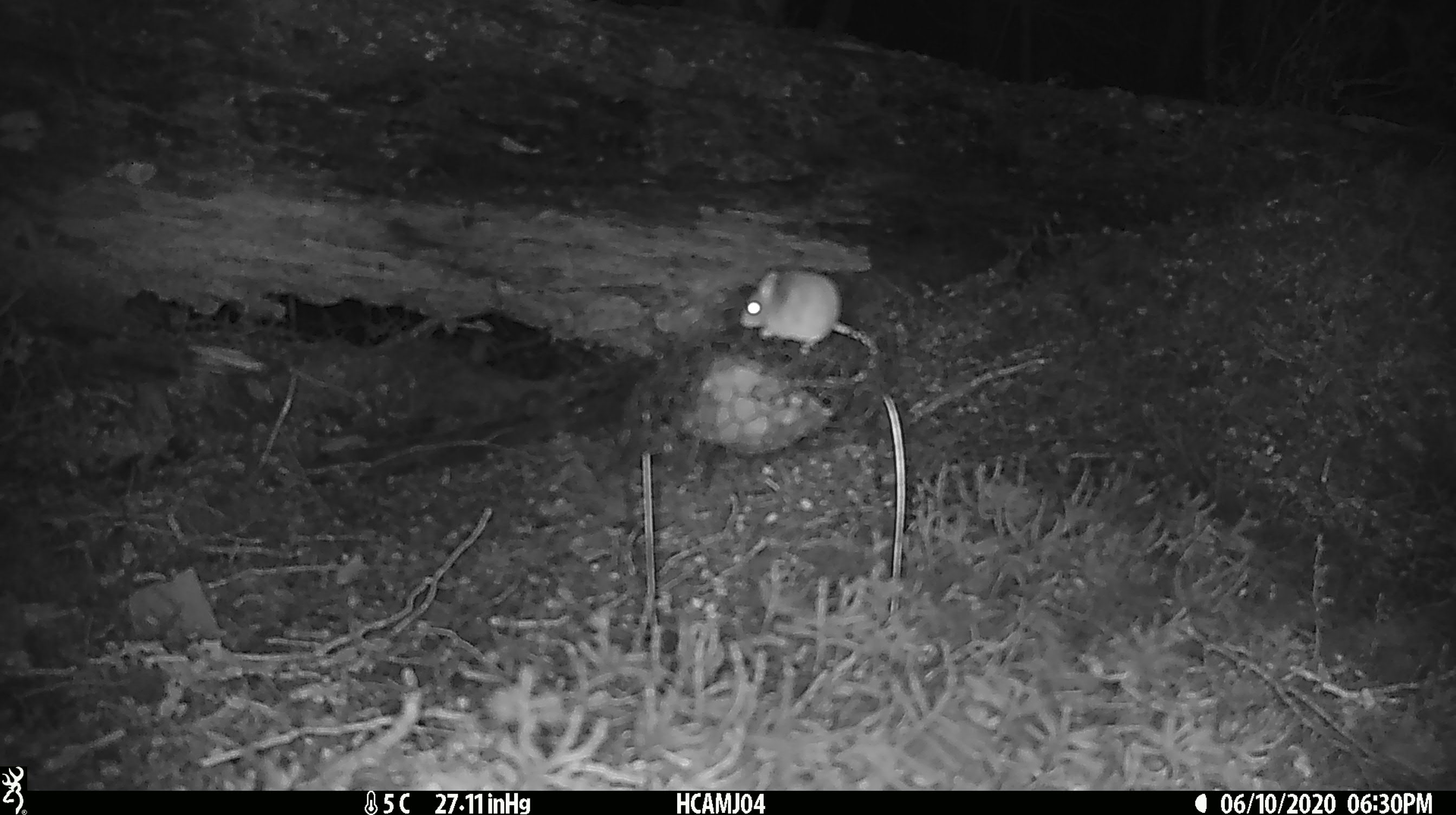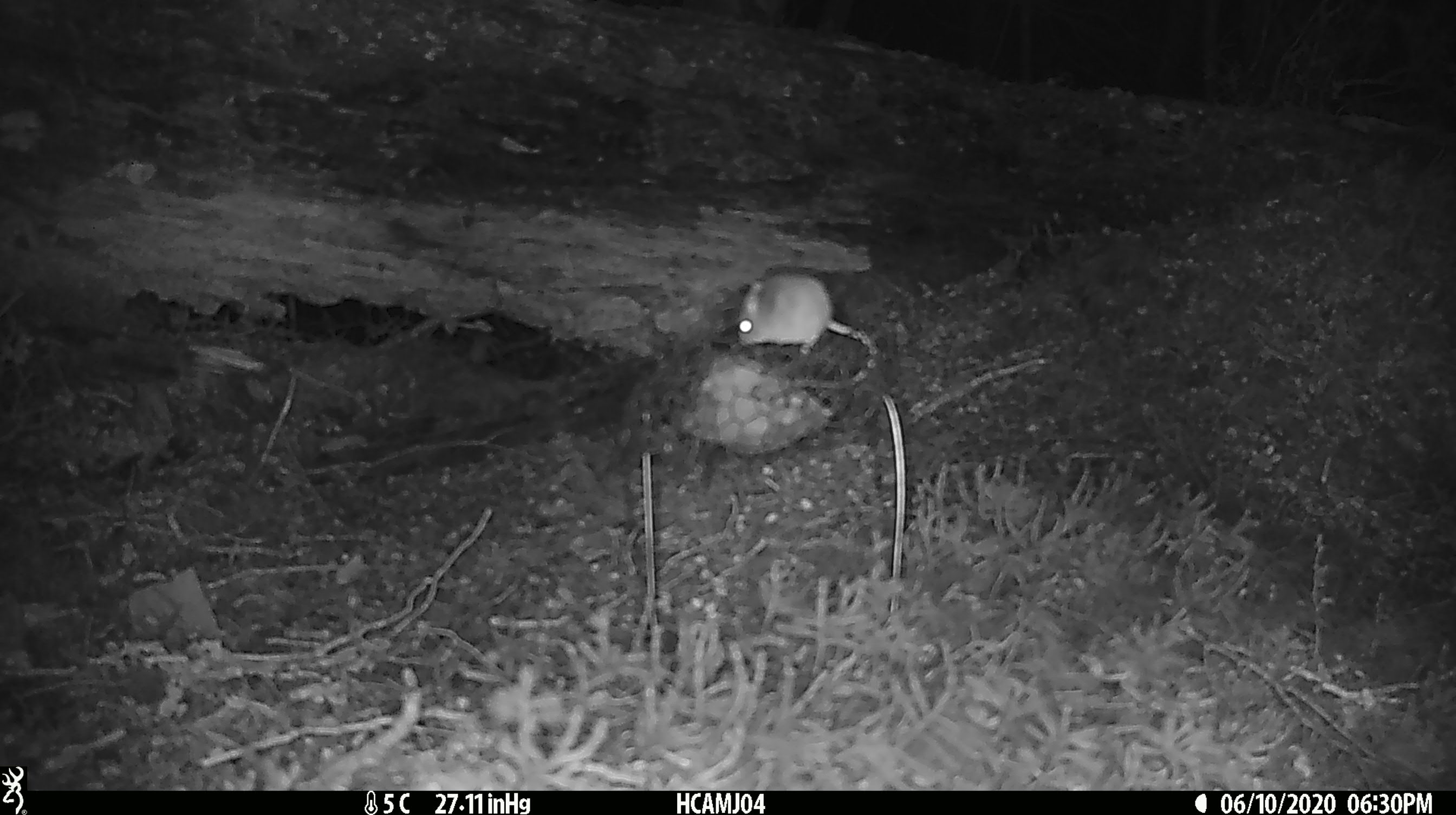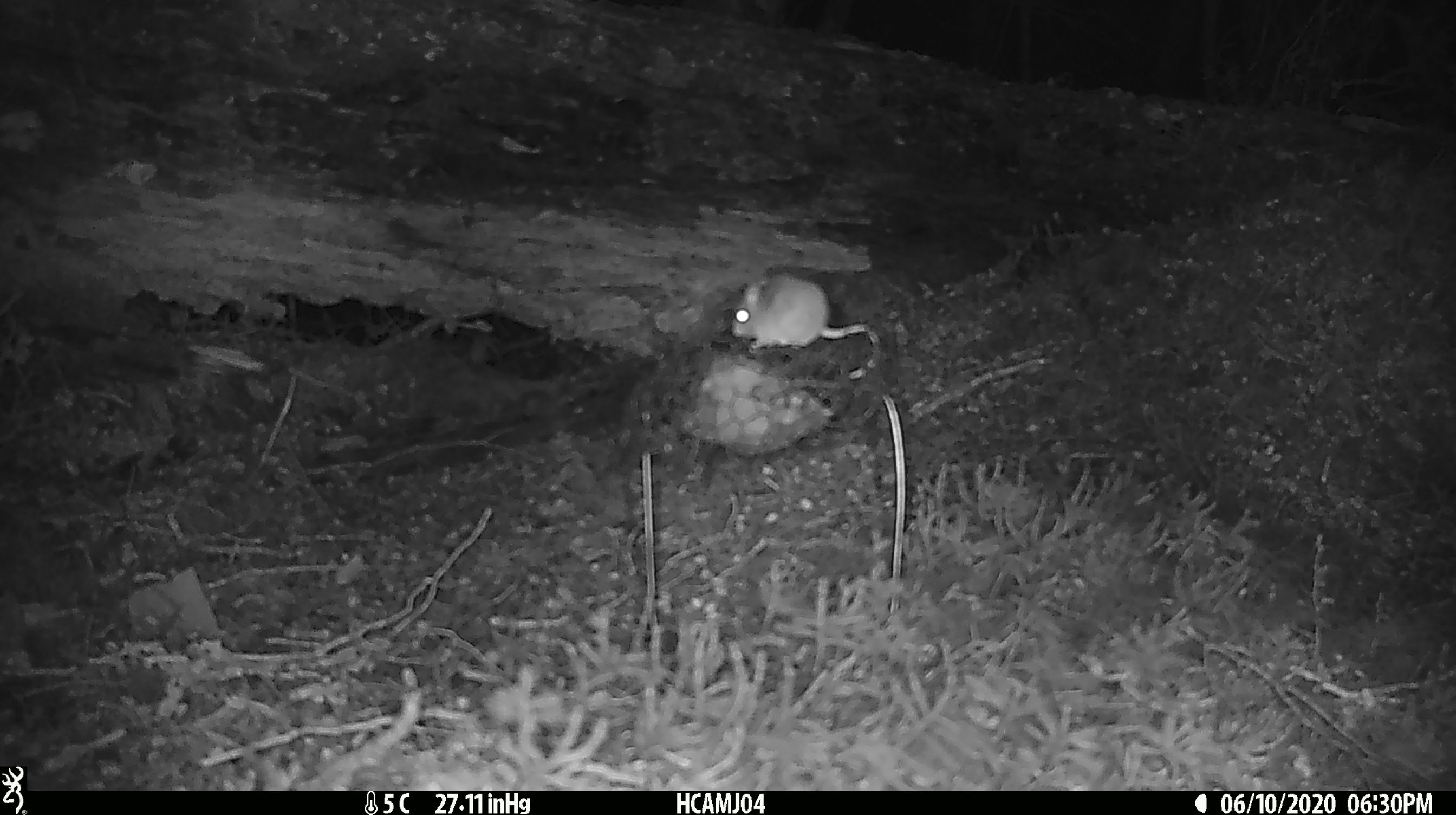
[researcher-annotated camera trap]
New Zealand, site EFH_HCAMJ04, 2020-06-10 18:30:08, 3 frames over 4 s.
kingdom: Animalia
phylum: Chordata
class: Mammalia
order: Rodentia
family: Muridae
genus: Mus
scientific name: Mus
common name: mouse